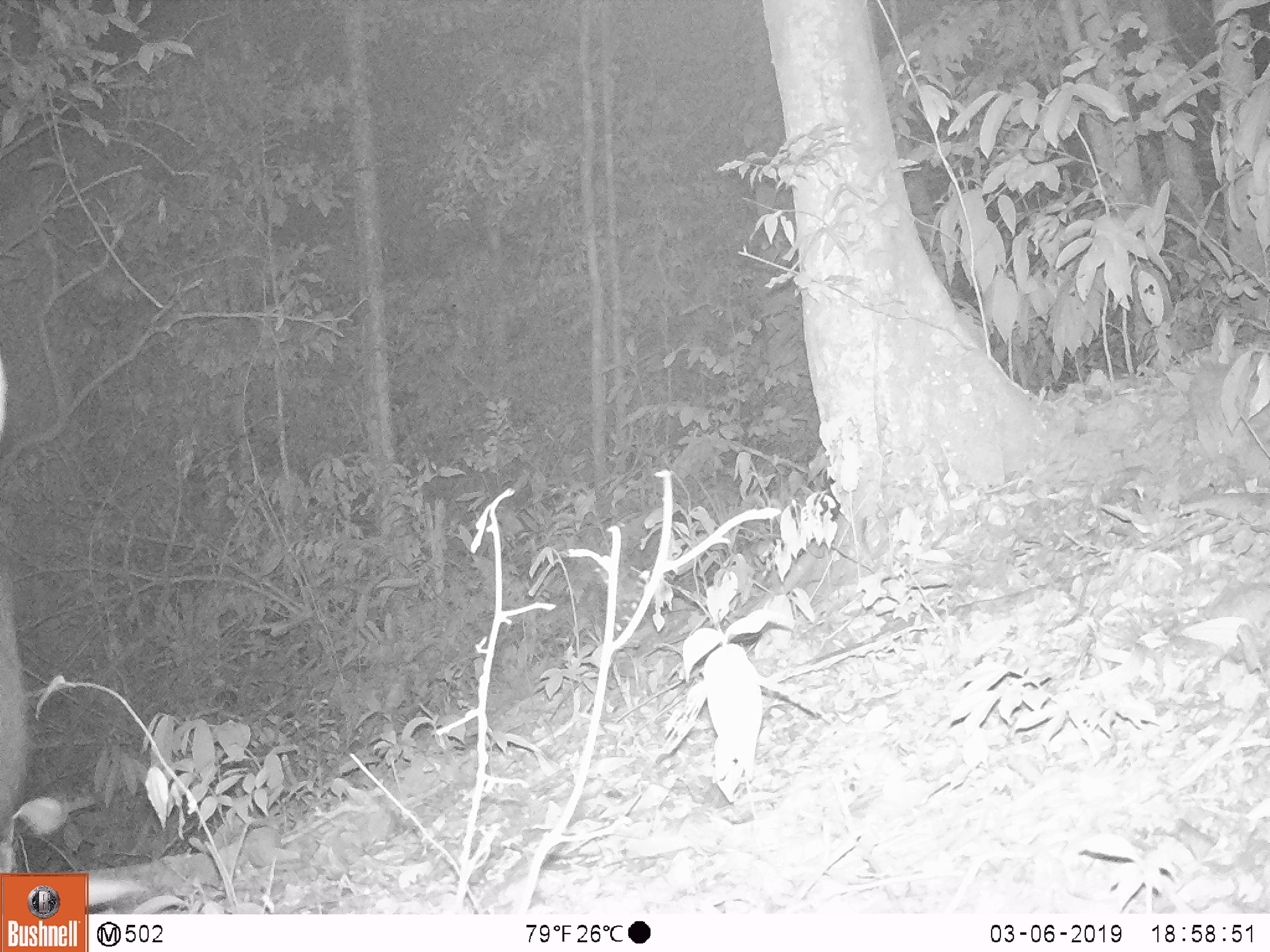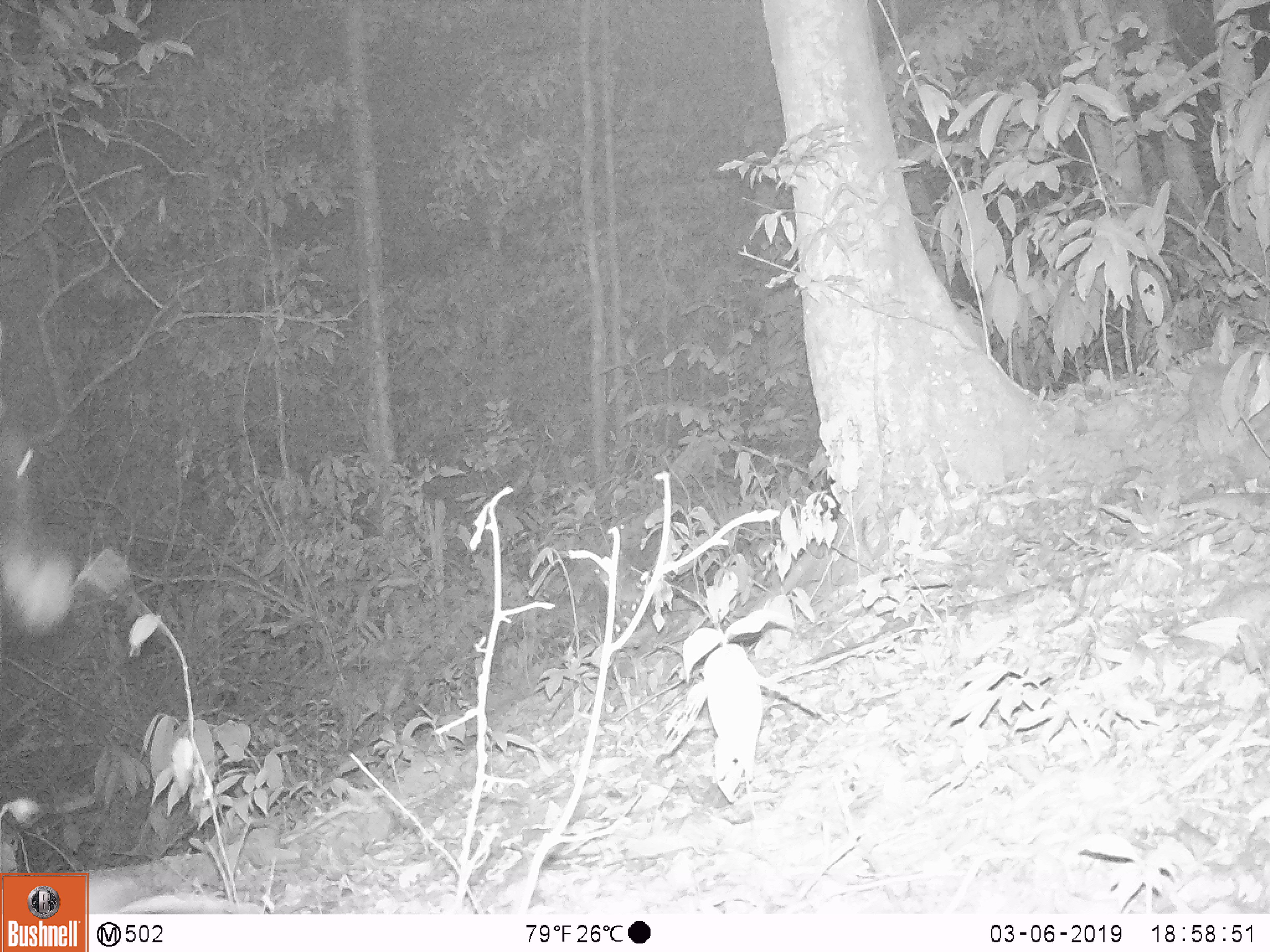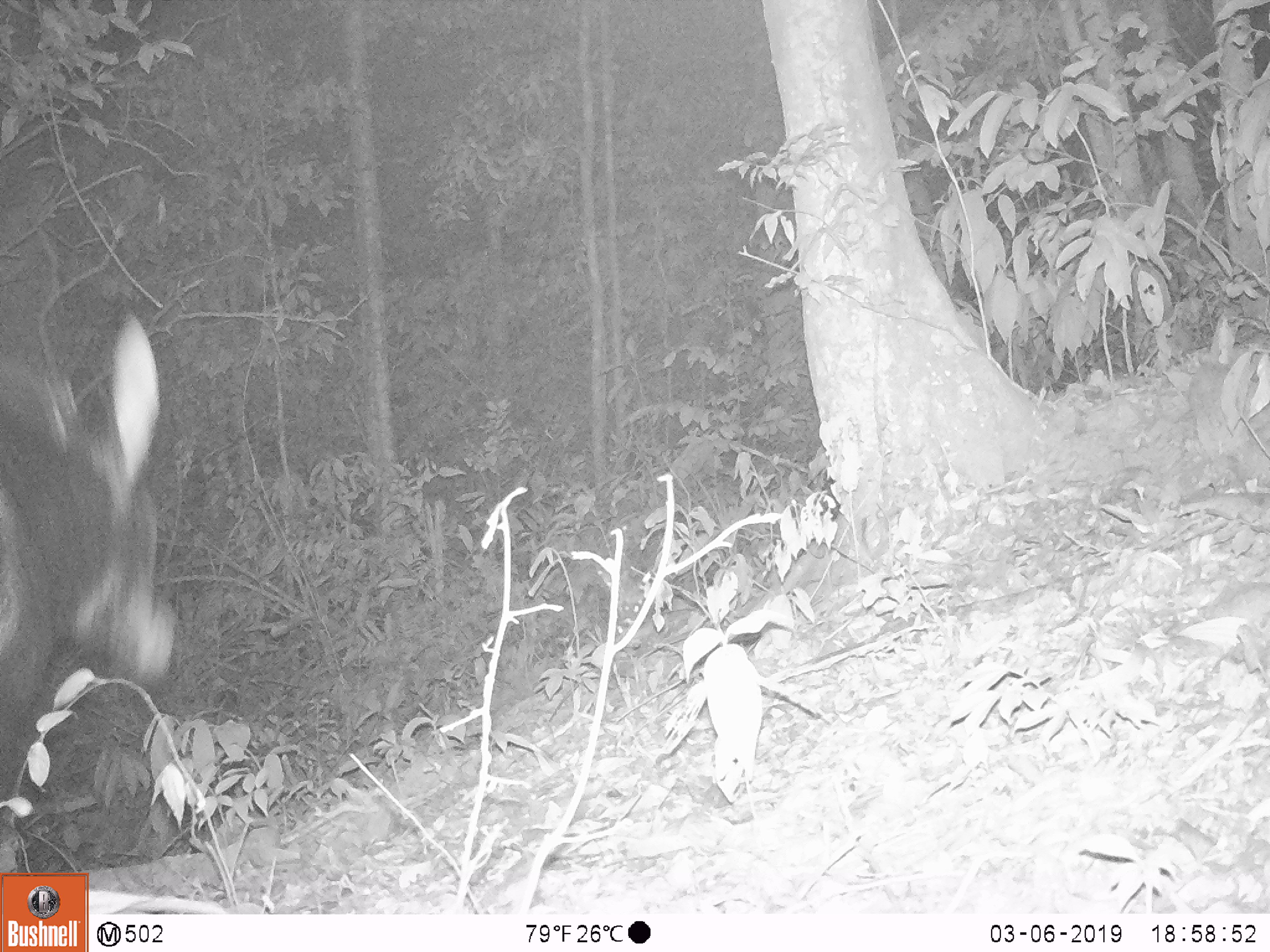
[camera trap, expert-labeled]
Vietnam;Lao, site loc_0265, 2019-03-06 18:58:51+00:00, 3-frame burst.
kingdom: Animalia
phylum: Chordata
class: Mammalia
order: Artiodactyla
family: Bovidae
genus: Capricornis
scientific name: Capricornis sumatraensis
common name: chinese serow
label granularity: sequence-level